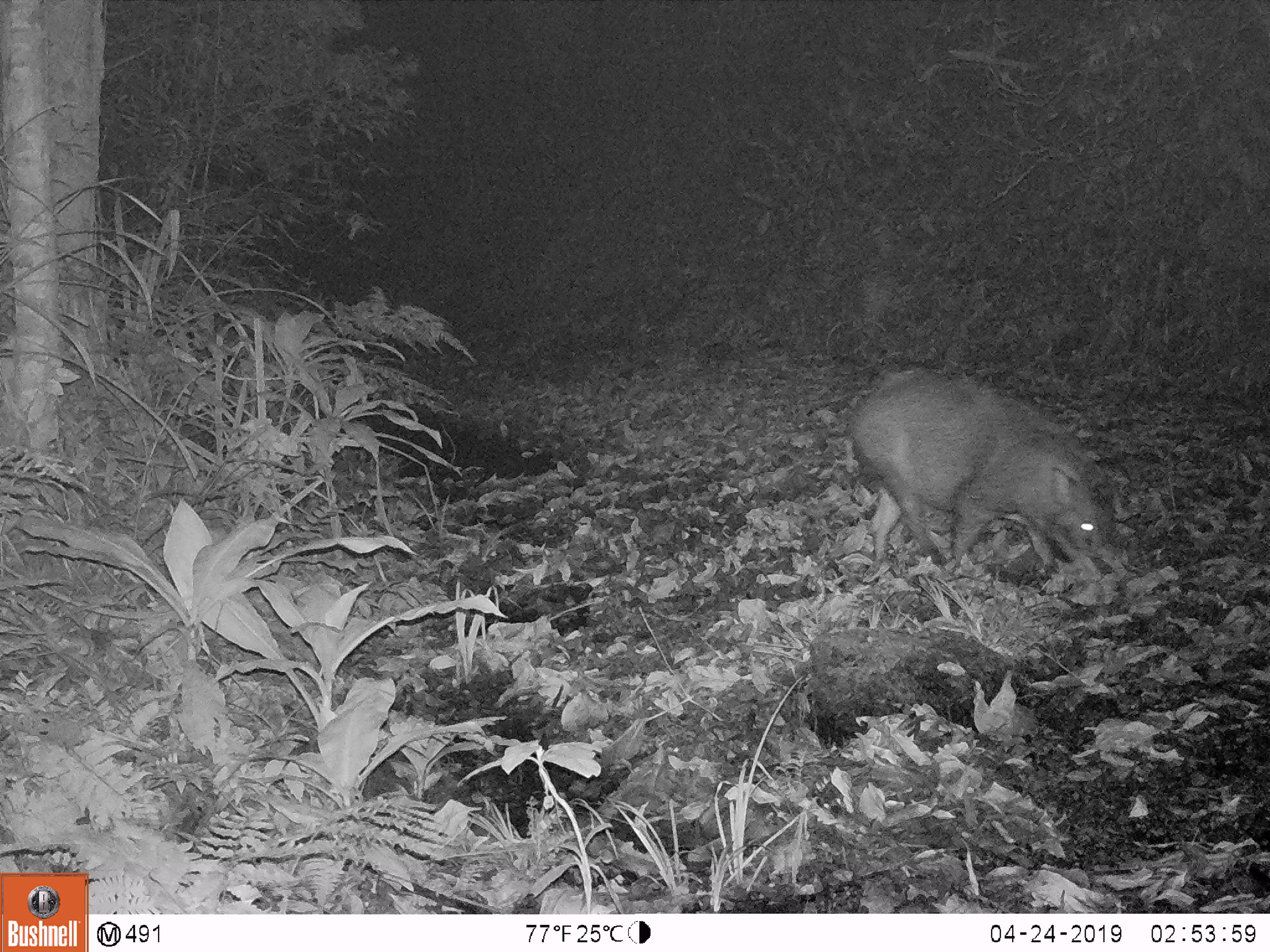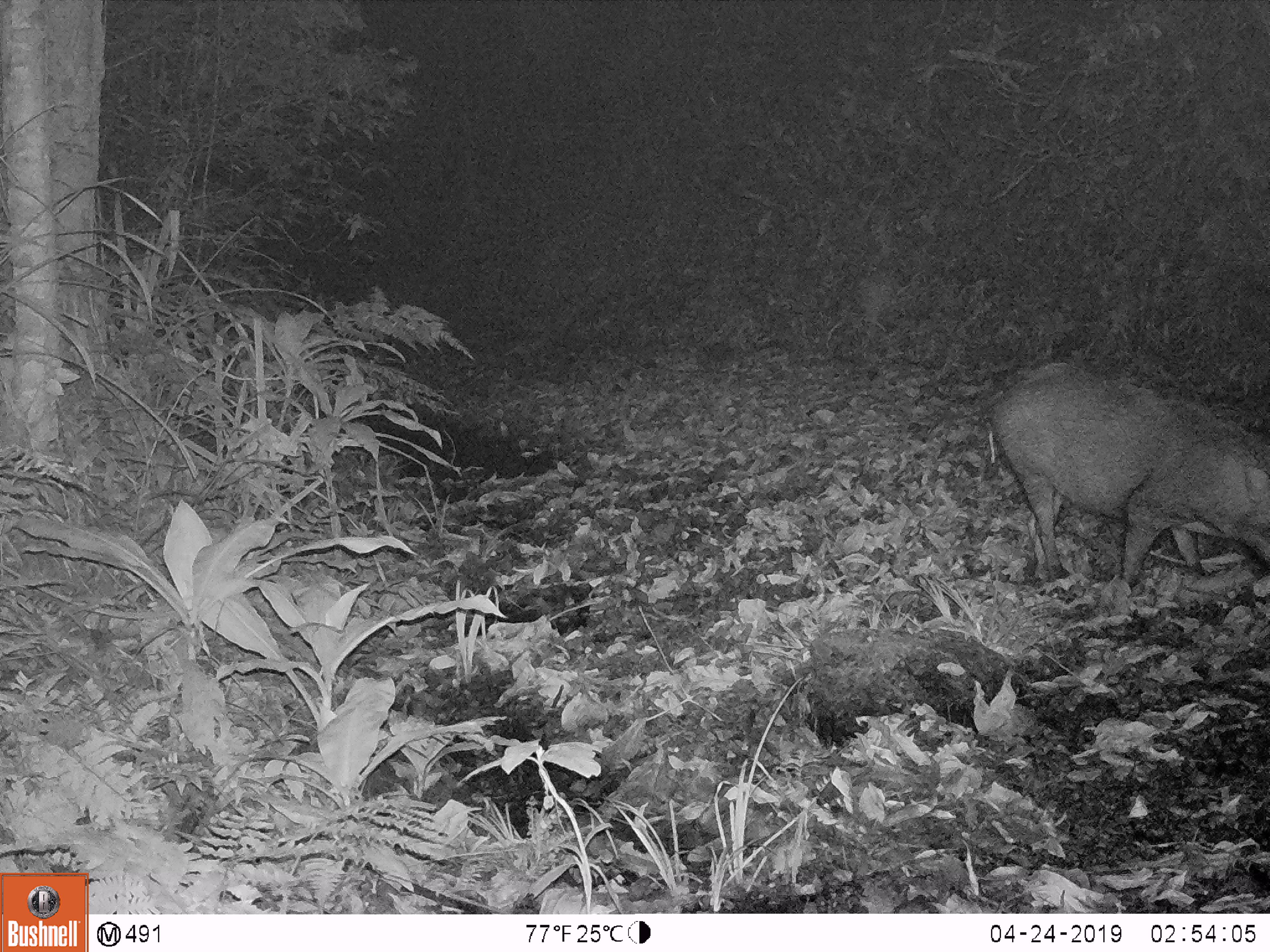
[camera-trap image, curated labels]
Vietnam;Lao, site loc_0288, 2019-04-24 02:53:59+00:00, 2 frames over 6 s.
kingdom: Animalia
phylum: Chordata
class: Mammalia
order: Artiodactyla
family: Suidae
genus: Sus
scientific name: Sus scrofa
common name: eurasian wild pig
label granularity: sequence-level